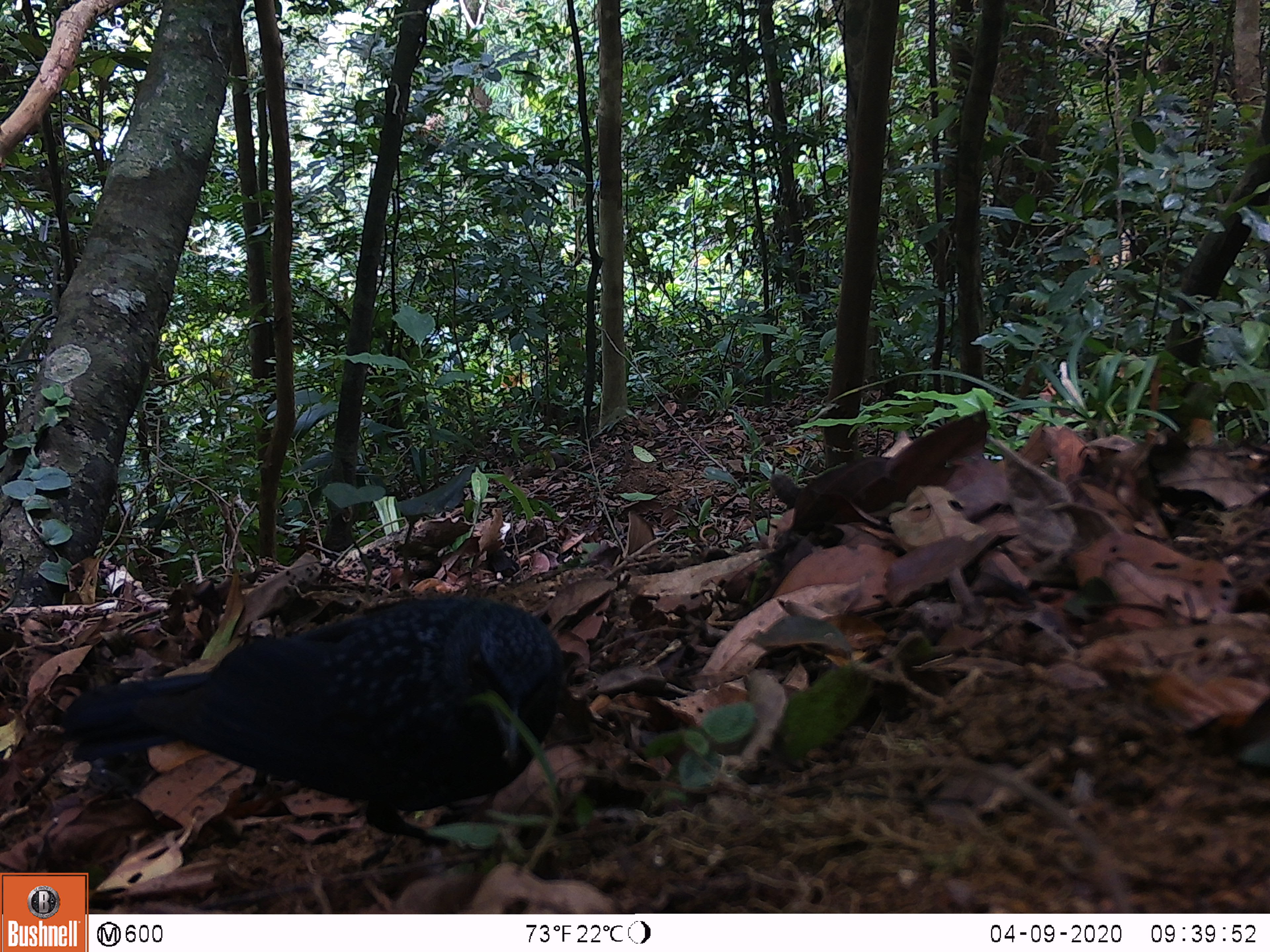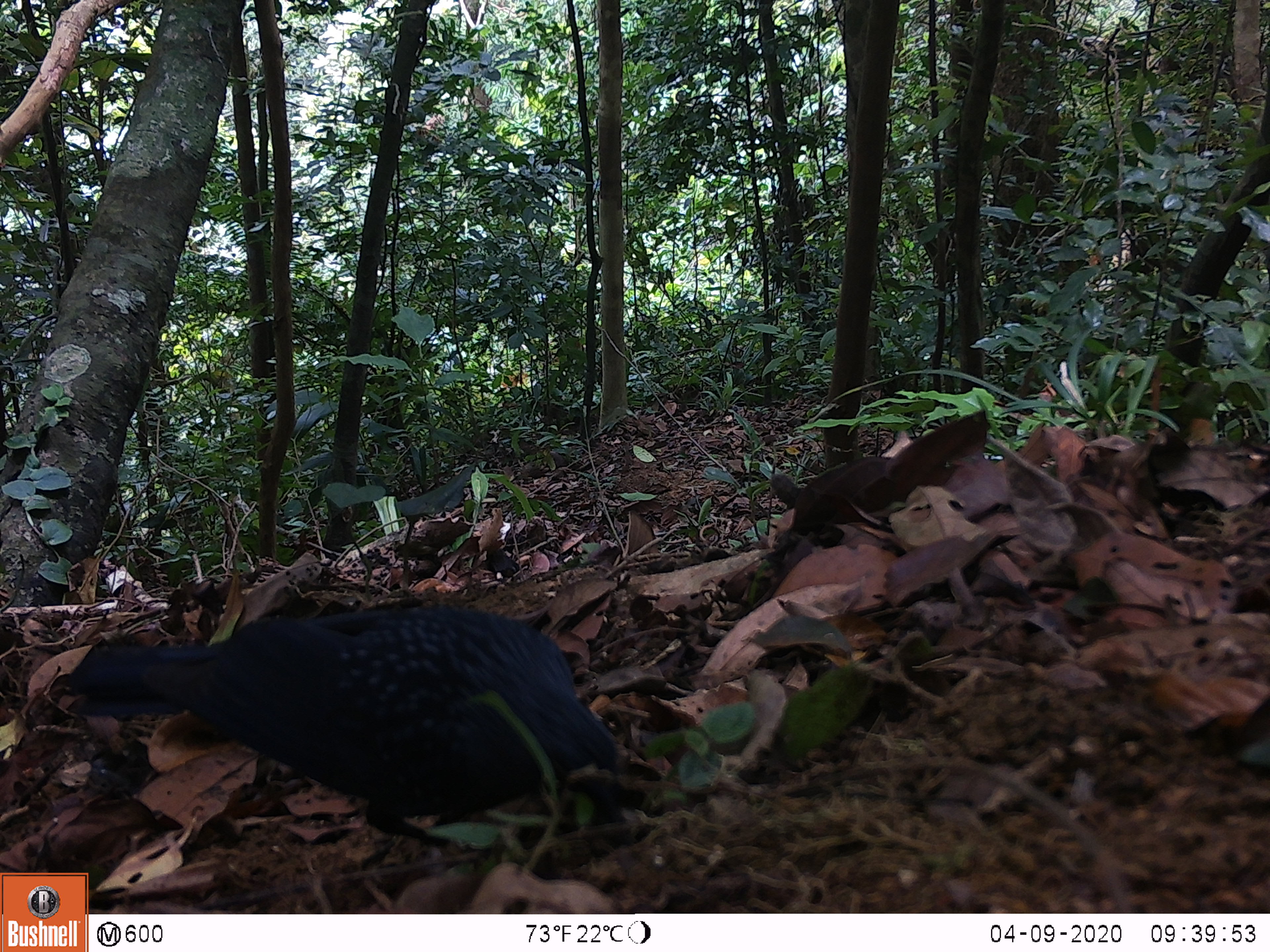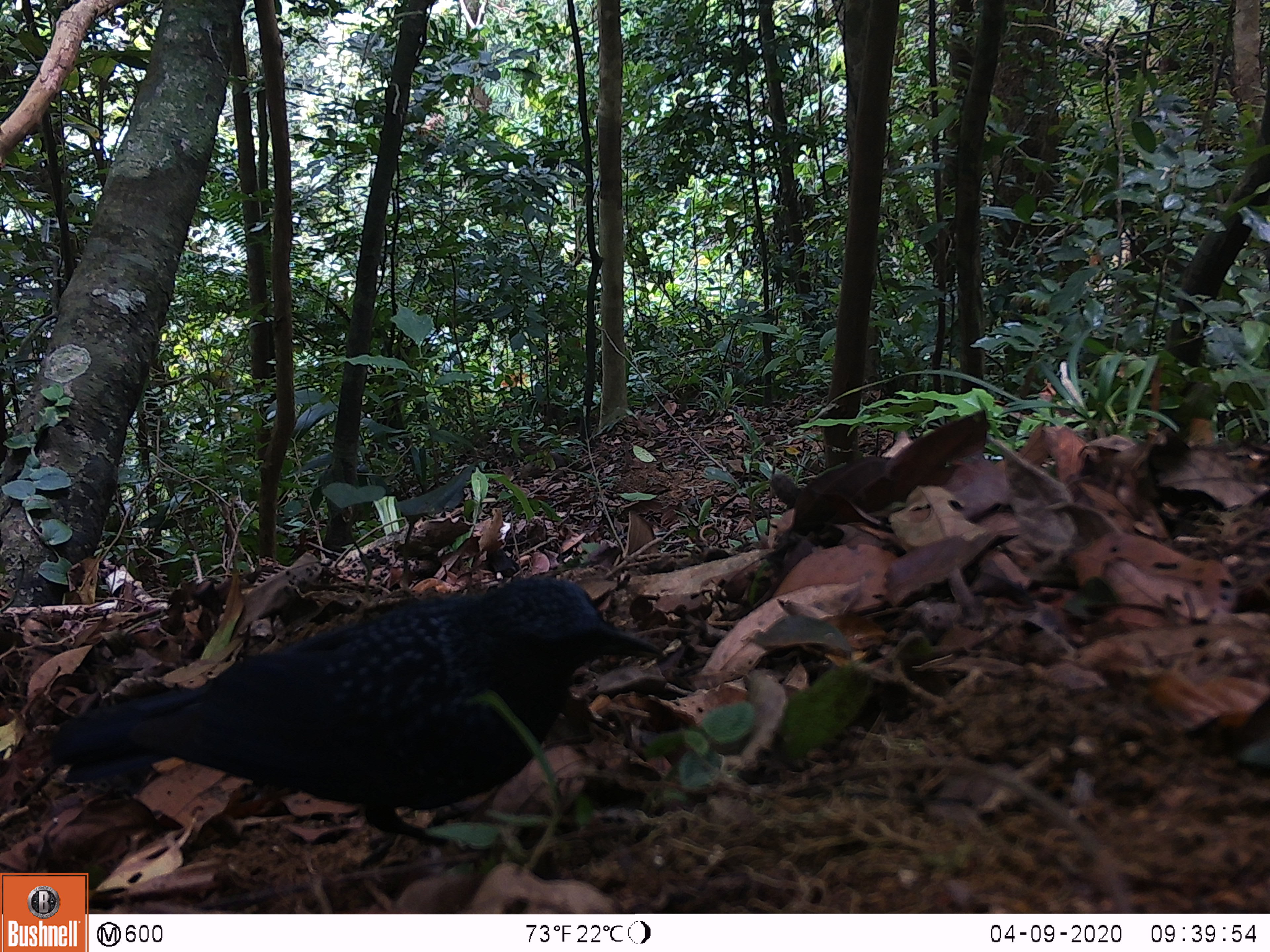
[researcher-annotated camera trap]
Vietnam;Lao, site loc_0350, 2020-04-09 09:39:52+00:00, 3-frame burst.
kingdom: Animalia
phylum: Chordata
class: Aves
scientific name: Aves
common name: bird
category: unidentified bird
Unidentified bird (bird) (Aves). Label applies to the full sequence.